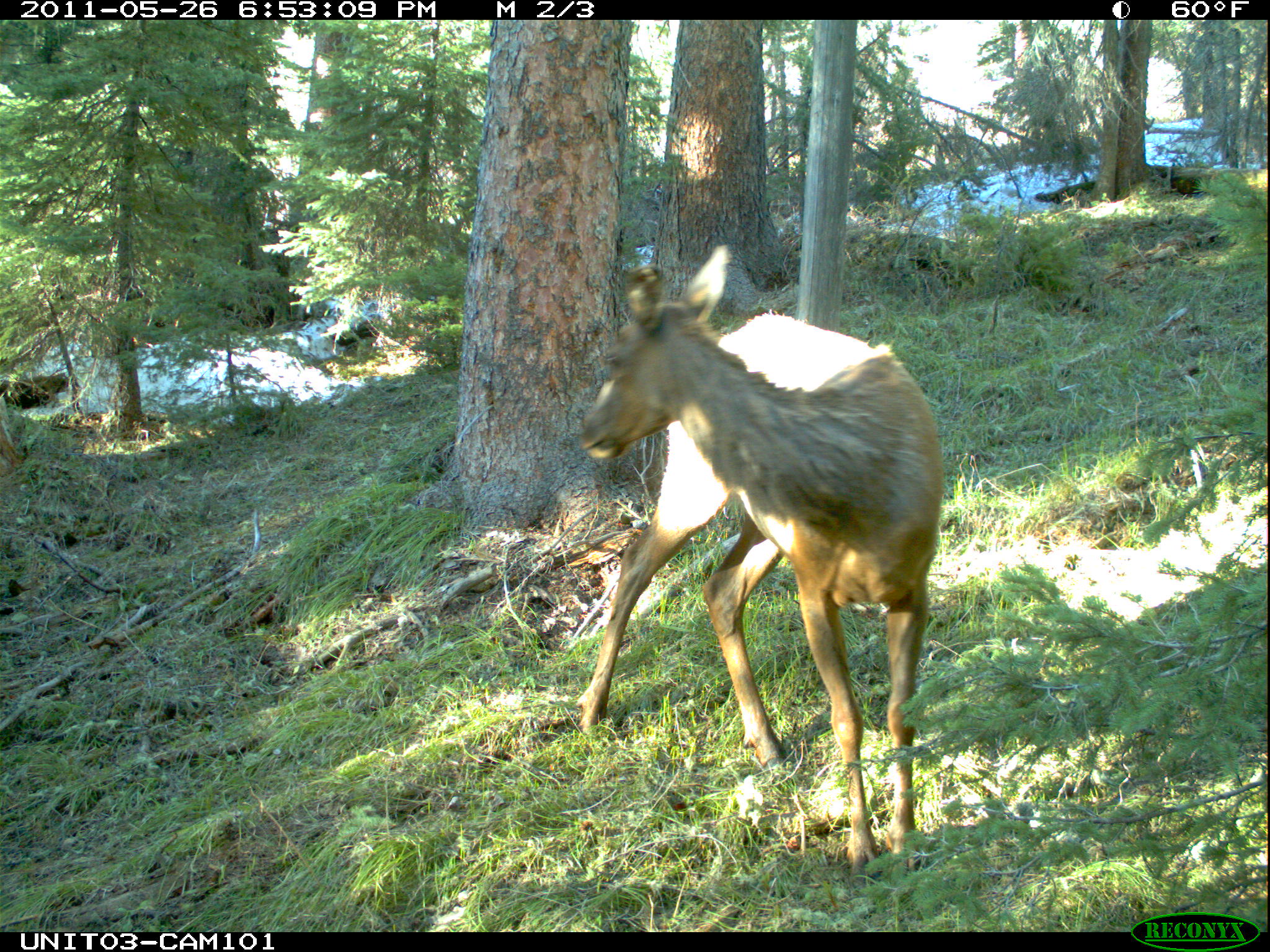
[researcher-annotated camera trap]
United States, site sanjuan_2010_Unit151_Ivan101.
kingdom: Animalia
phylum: Chordata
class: Mammalia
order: Artiodactyla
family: Cervidae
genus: Cervus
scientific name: Cervus elaphus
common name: red deer